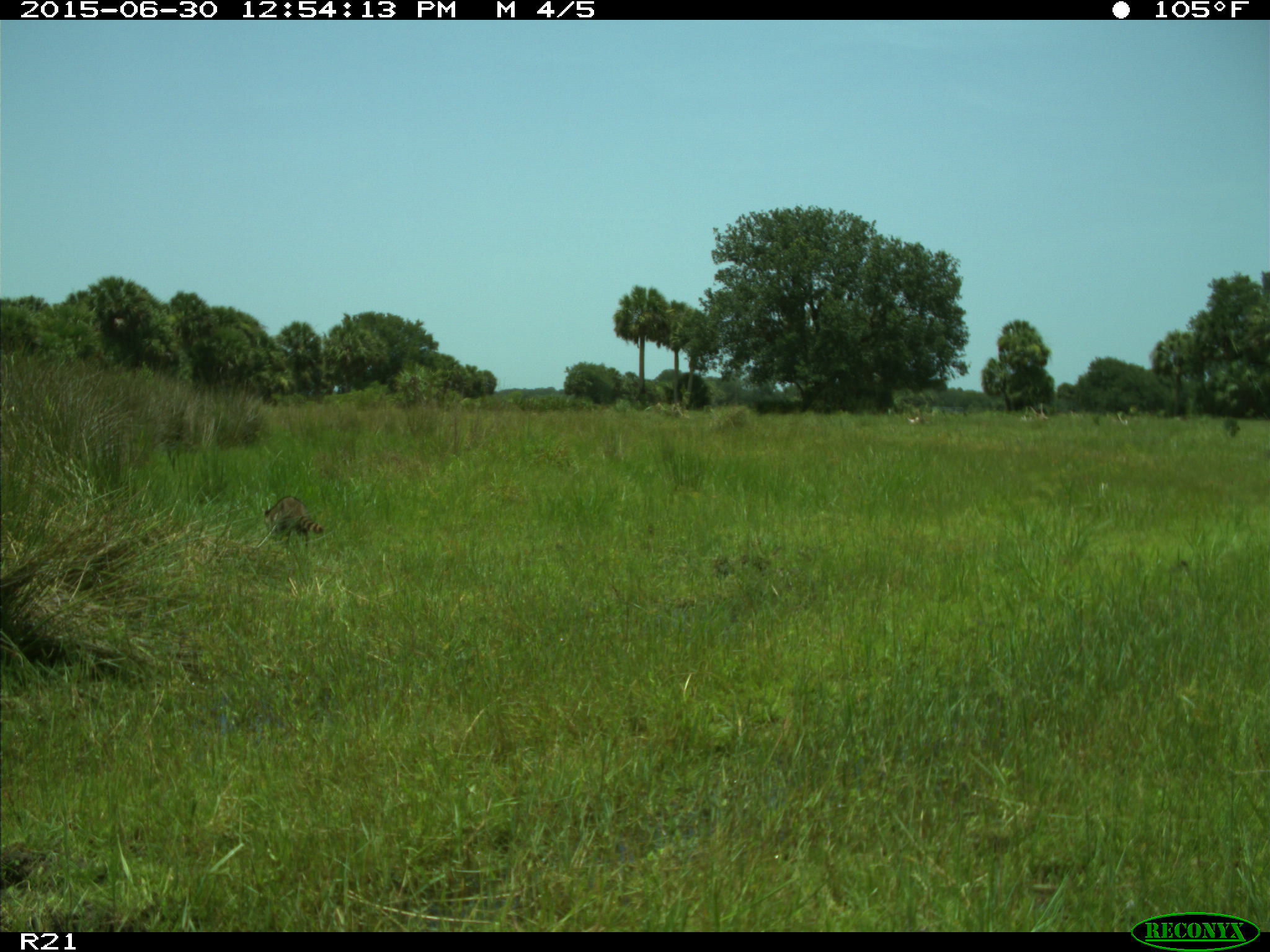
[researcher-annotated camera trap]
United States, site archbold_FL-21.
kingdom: Animalia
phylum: Chordata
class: Mammalia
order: Carnivora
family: Procyonidae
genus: Procyon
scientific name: Procyon lotor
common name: common raccoon